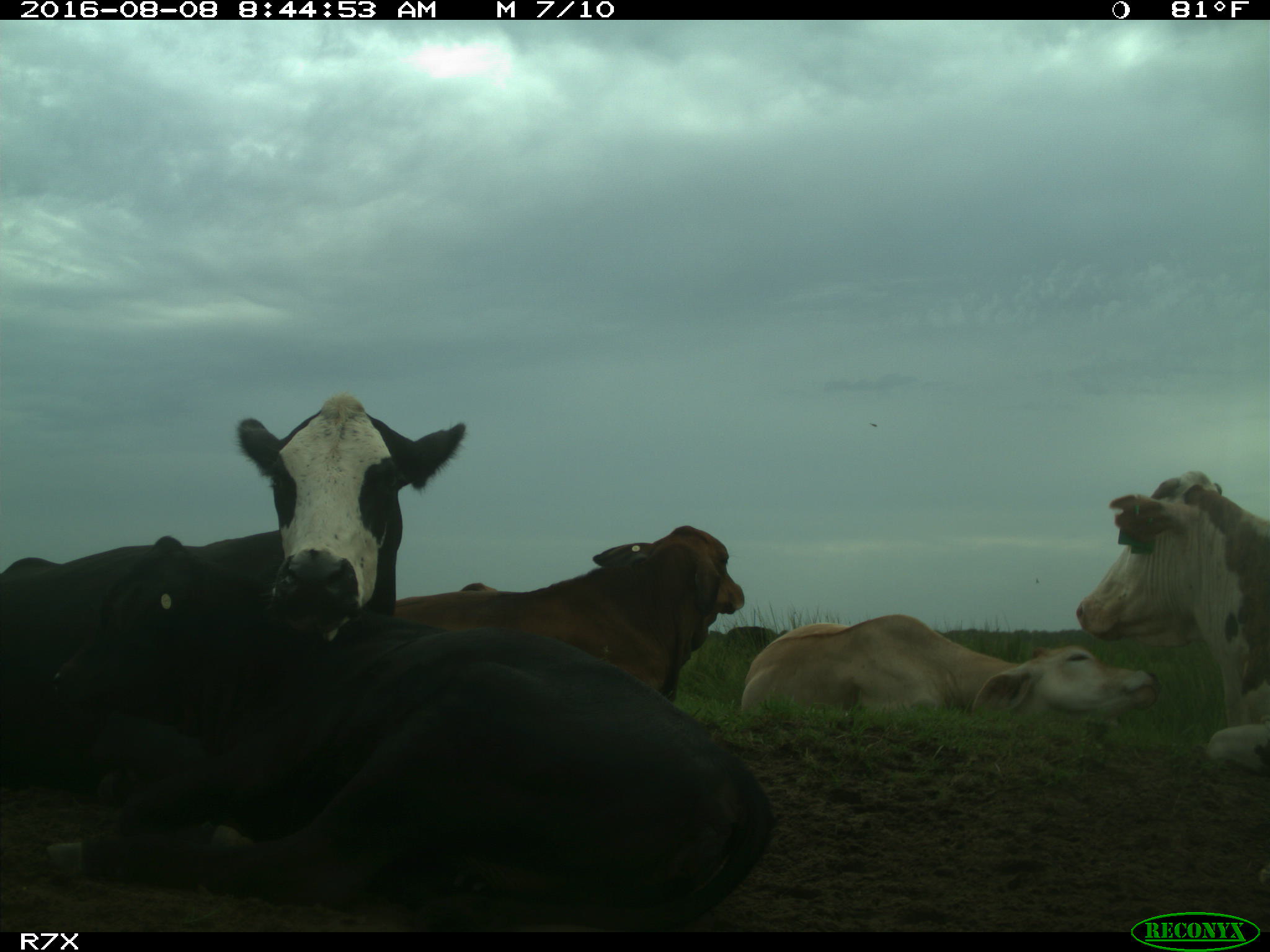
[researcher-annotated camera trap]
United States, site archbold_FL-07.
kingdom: Animalia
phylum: Chordata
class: Mammalia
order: Artiodactyla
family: Bovidae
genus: Bos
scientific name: Bos taurus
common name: domestic cow